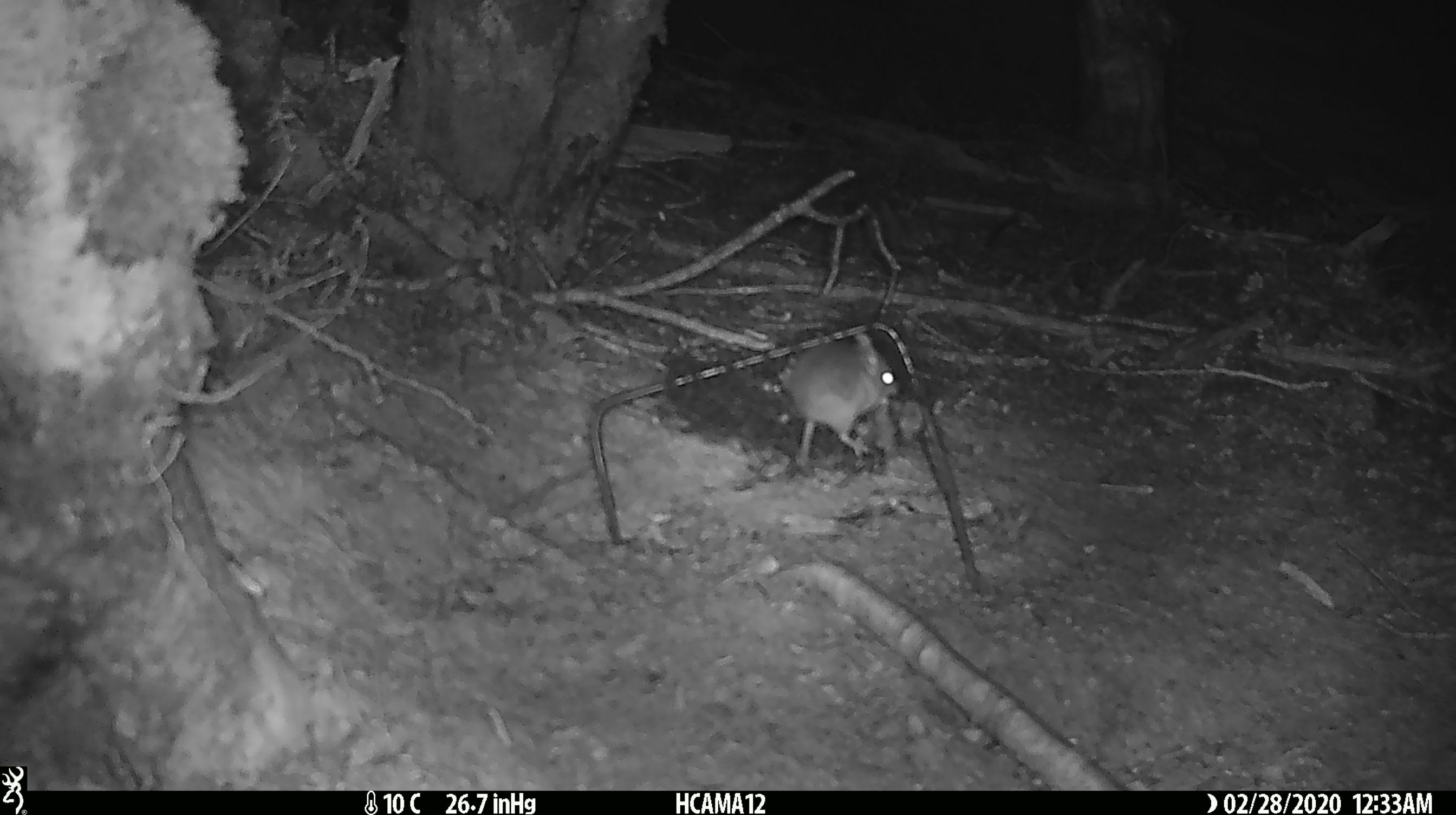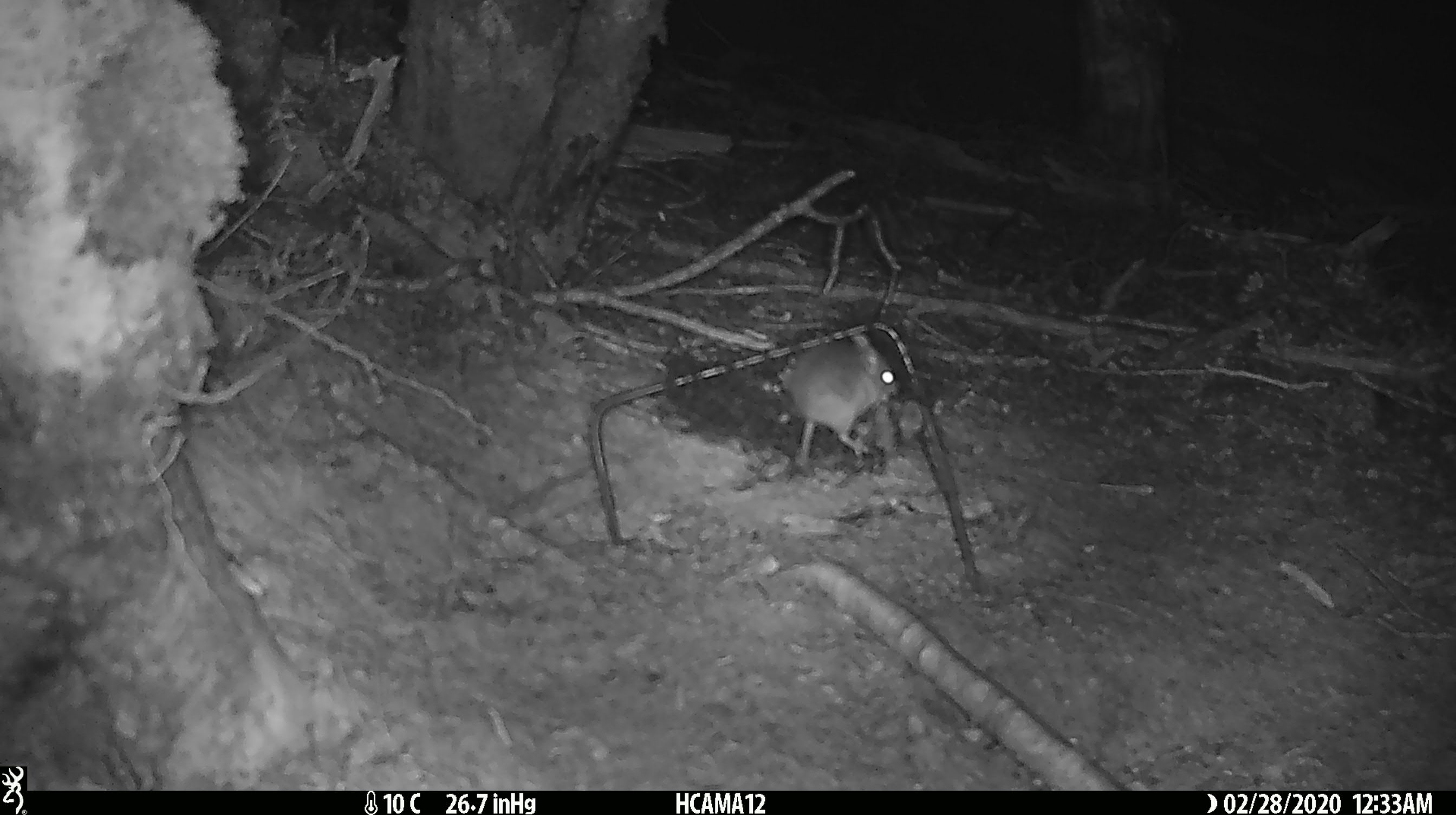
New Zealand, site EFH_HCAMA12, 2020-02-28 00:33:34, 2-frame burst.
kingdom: Animalia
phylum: Chordata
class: Mammalia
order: Rodentia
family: Muridae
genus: Mus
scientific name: Mus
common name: mouse